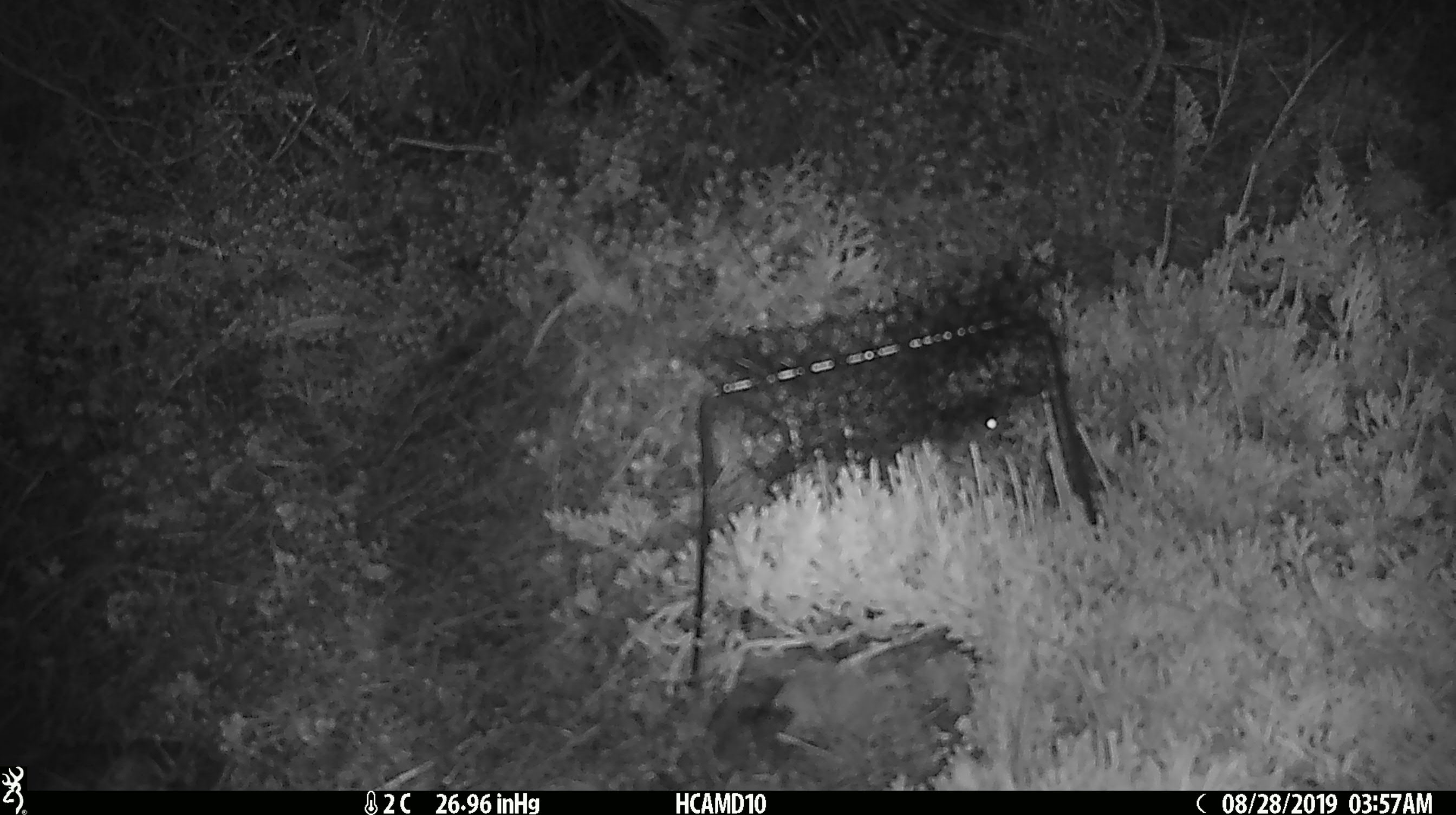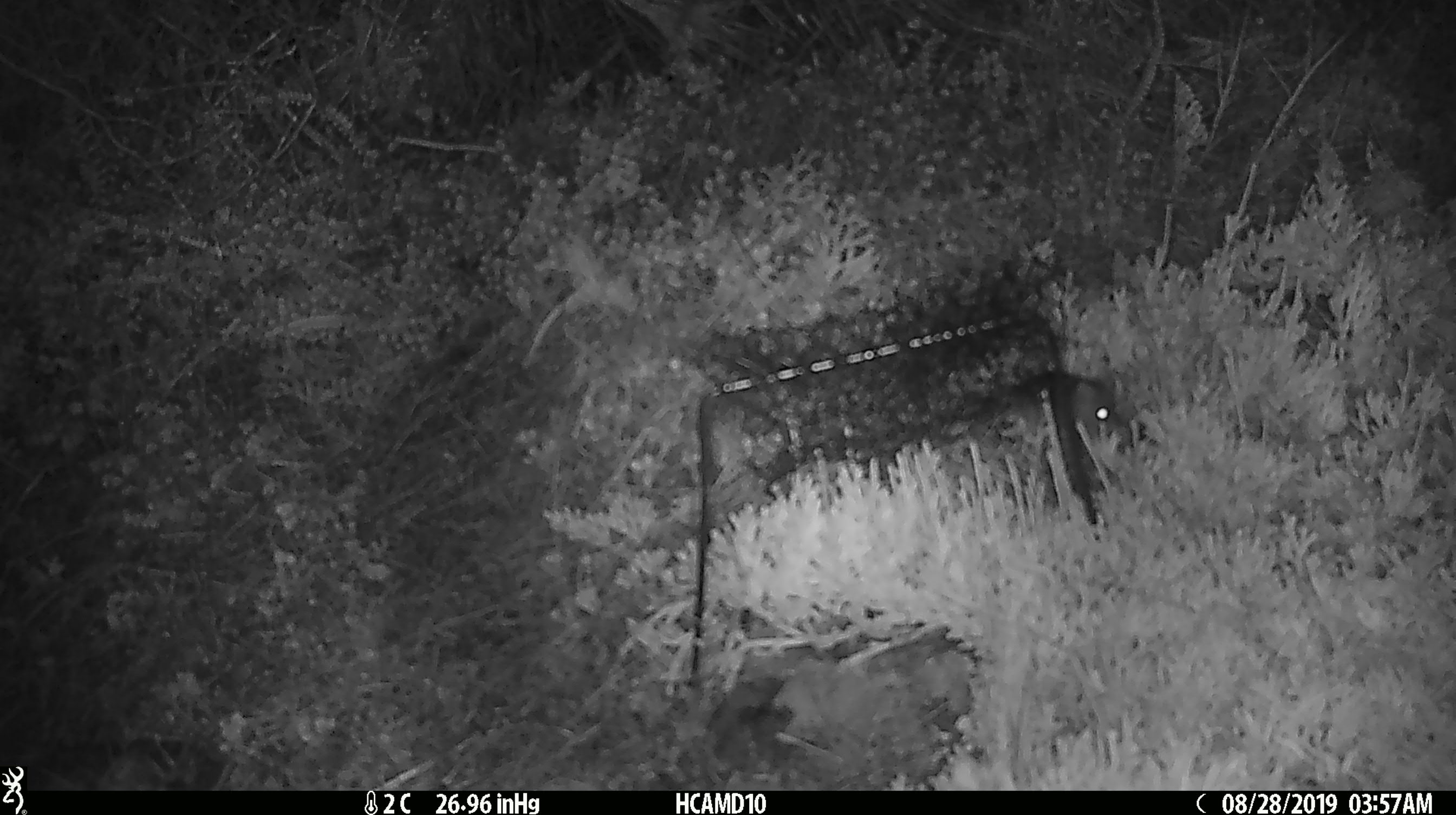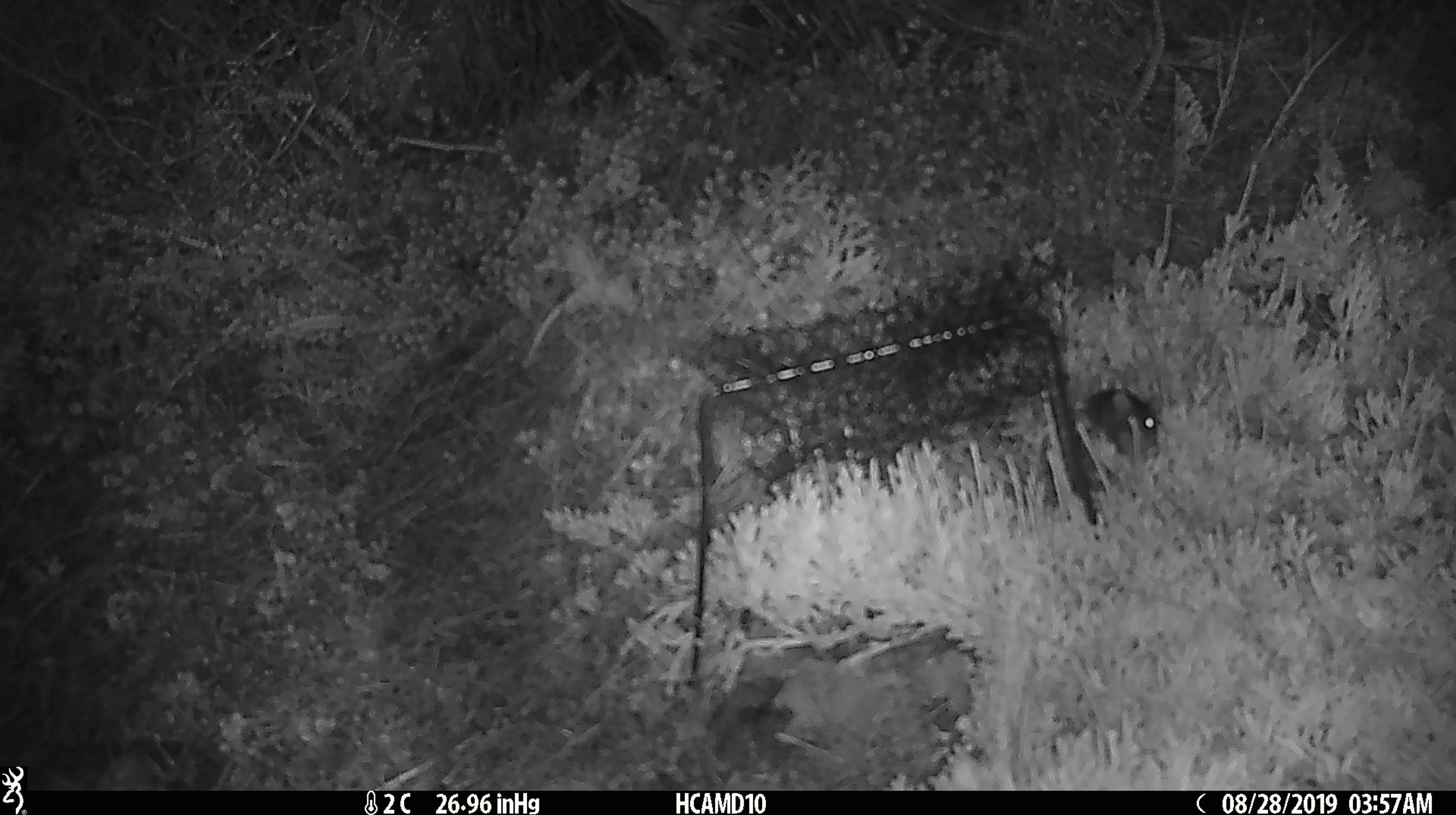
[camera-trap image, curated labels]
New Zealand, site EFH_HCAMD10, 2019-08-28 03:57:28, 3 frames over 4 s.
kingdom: Animalia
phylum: Chordata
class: Mammalia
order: Rodentia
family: Muridae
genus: Mus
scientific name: Mus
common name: mouse